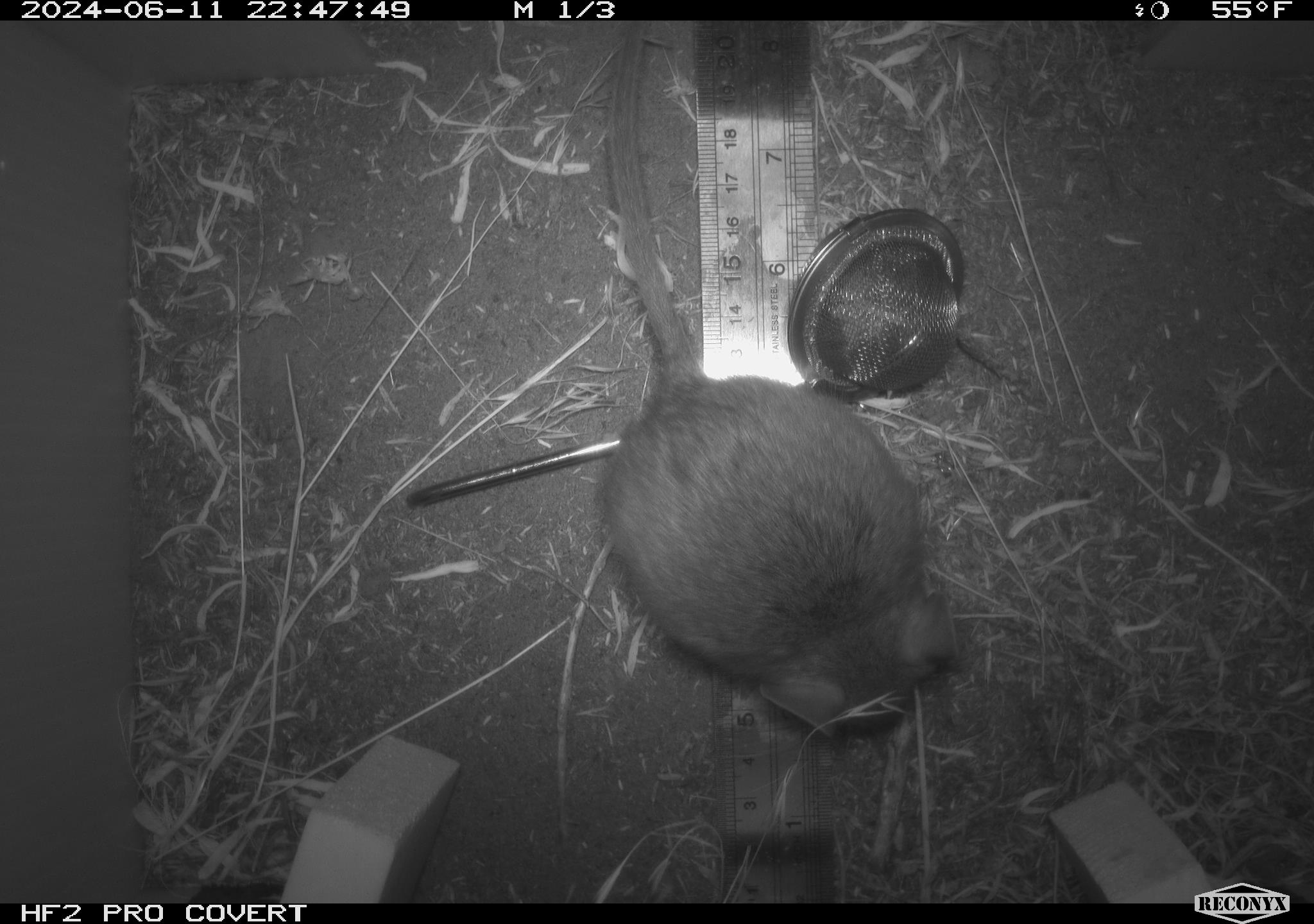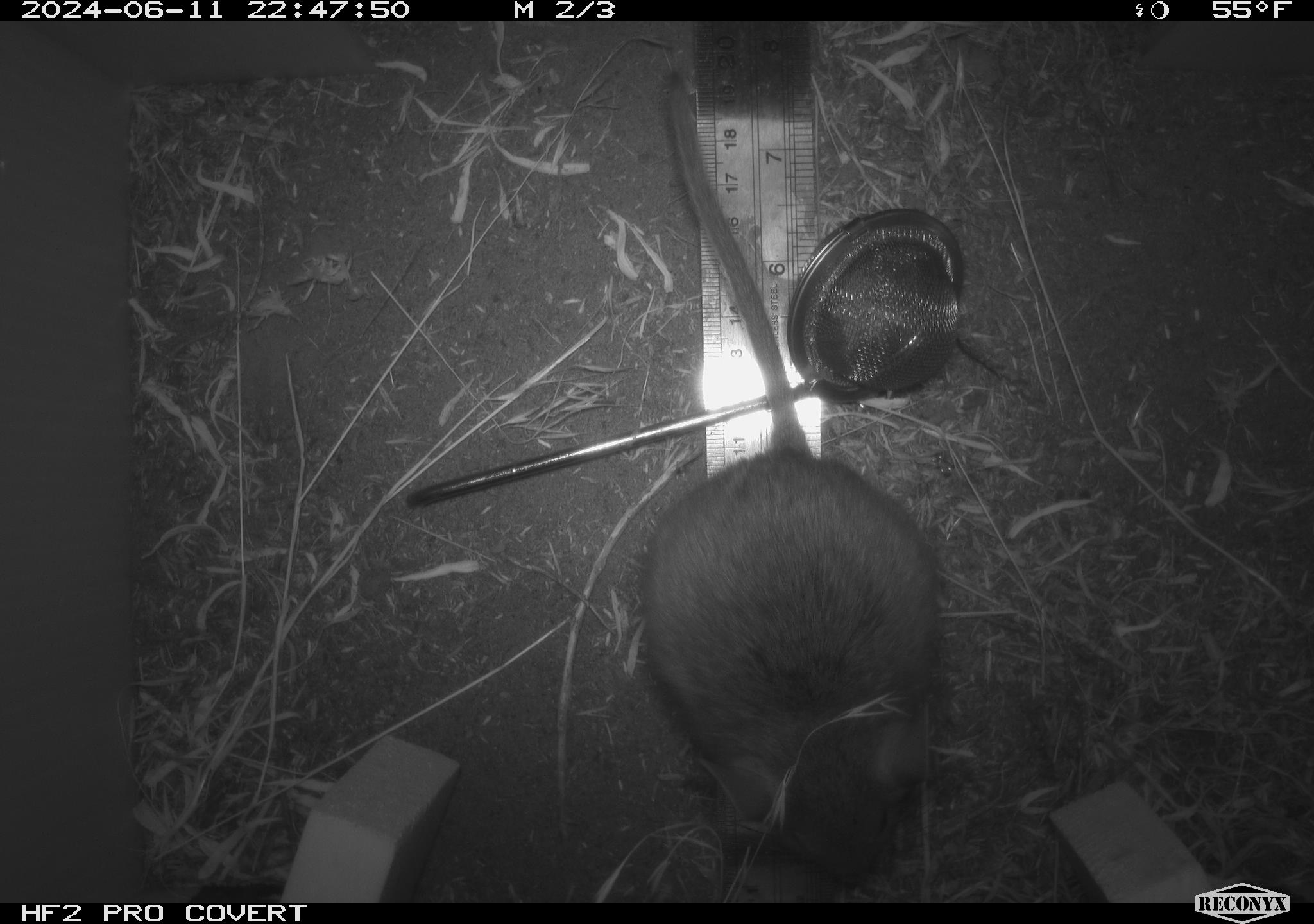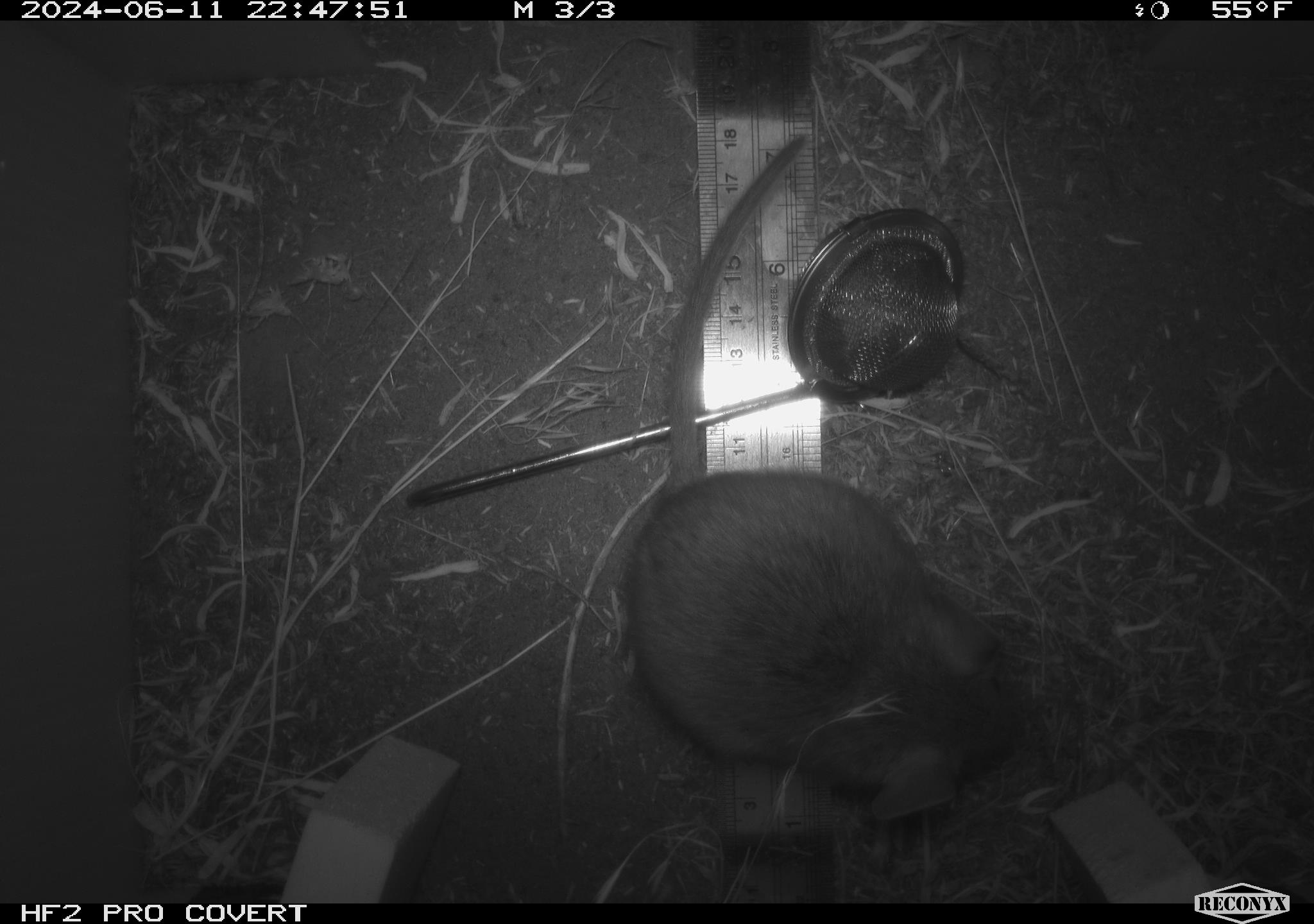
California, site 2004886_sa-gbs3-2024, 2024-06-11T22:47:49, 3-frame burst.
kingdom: Animalia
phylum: Chordata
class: Mammalia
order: Rodentia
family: Cricetidae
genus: Neotoma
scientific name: Neotoma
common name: pack rat or woodrat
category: neotoma species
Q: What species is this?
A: Neotoma species (pack rat or woodrat) (Neotoma).